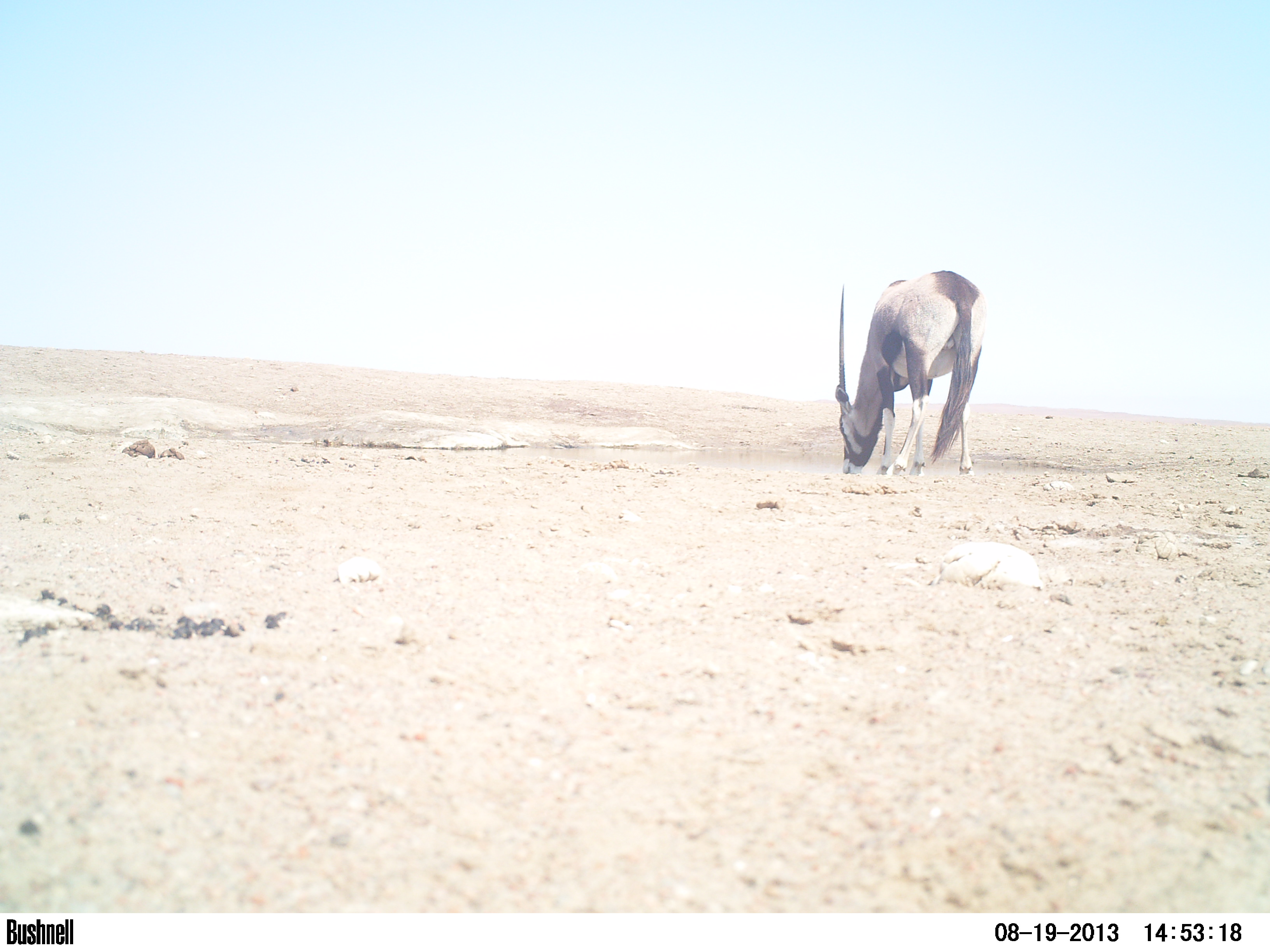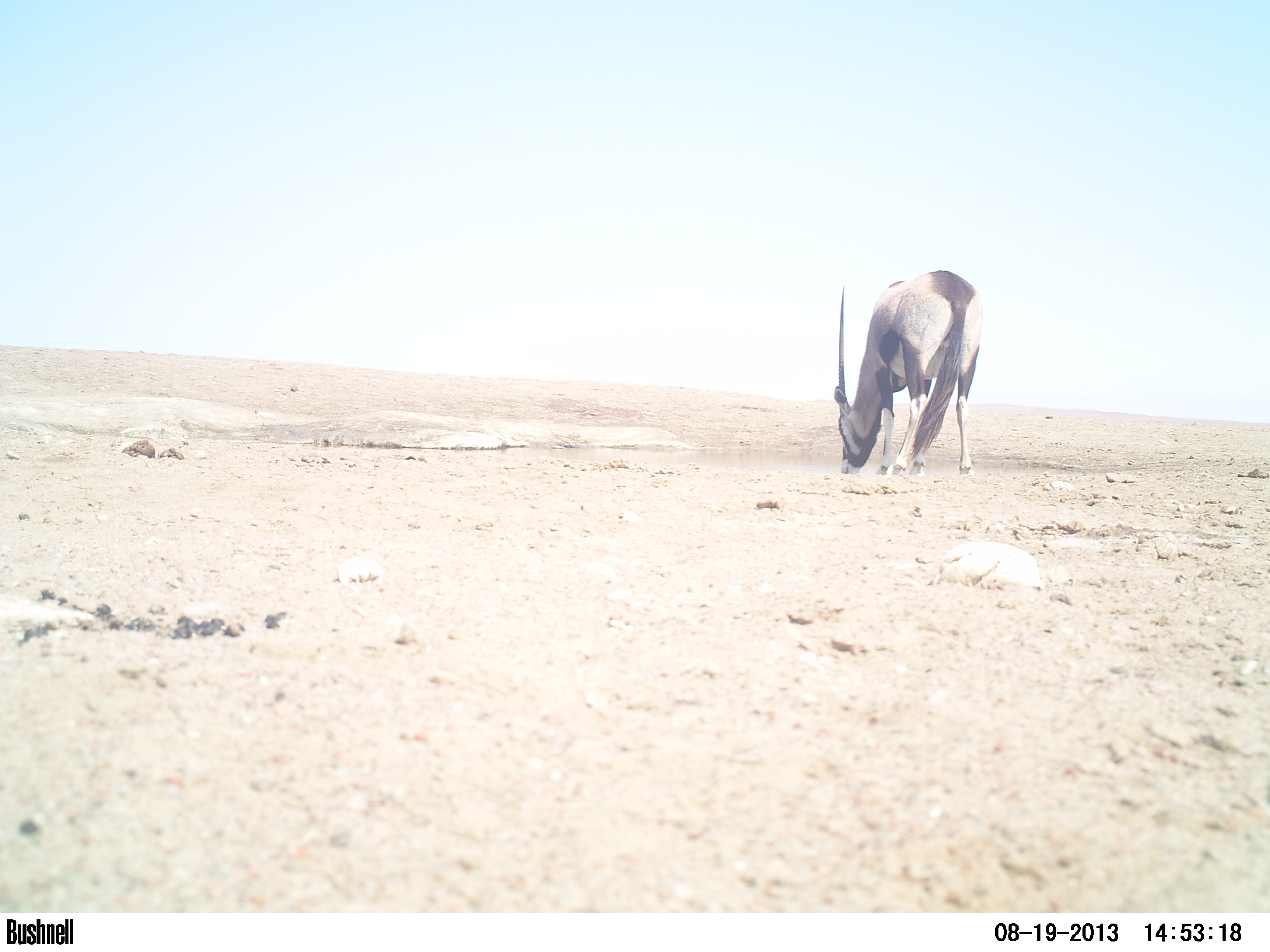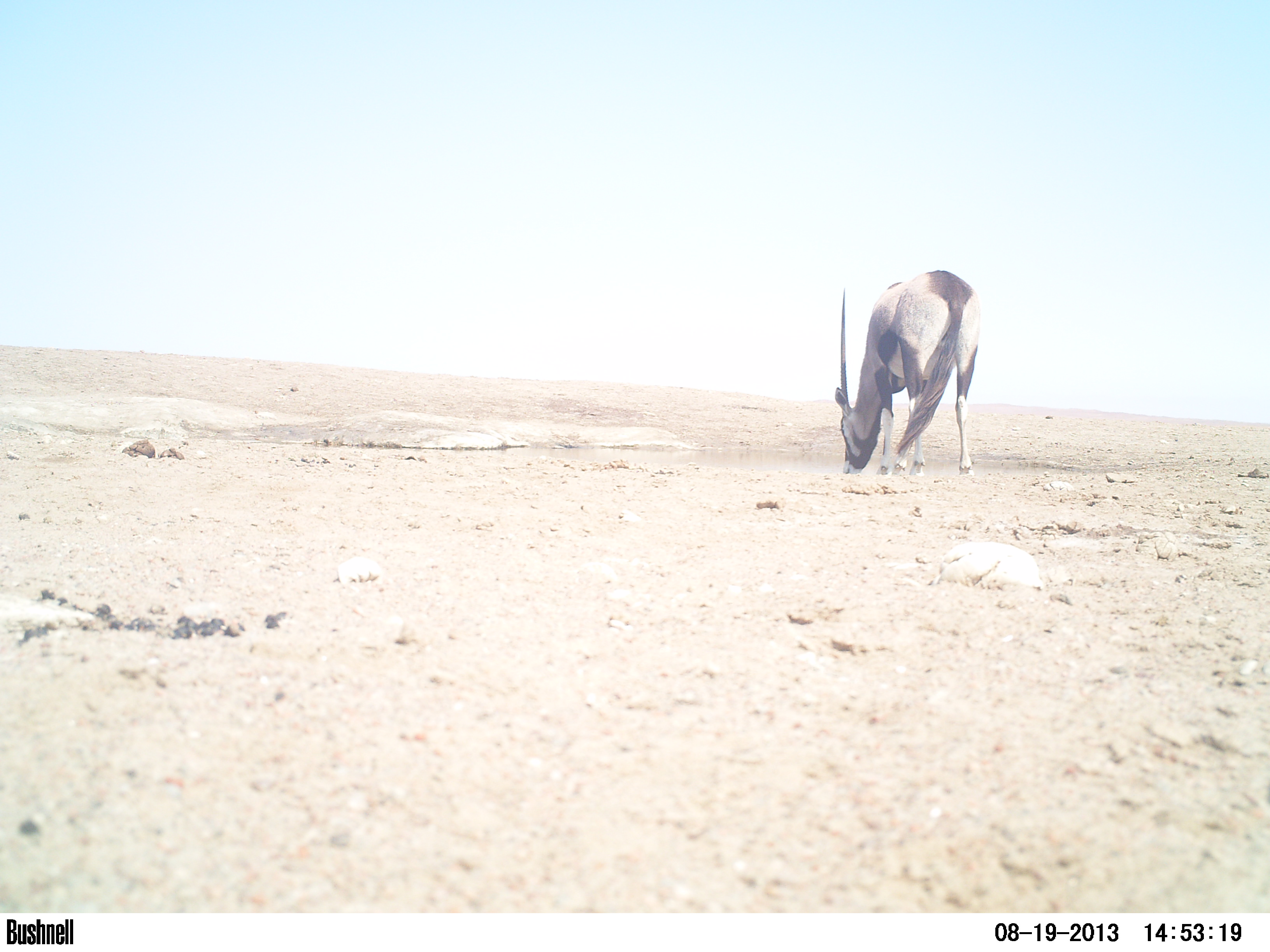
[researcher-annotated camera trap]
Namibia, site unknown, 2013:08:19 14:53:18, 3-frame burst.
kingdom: Animalia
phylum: Chordata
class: Mammalia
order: Artiodactyla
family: Bovidae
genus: Oryx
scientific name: Oryx gazella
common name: gemsbok